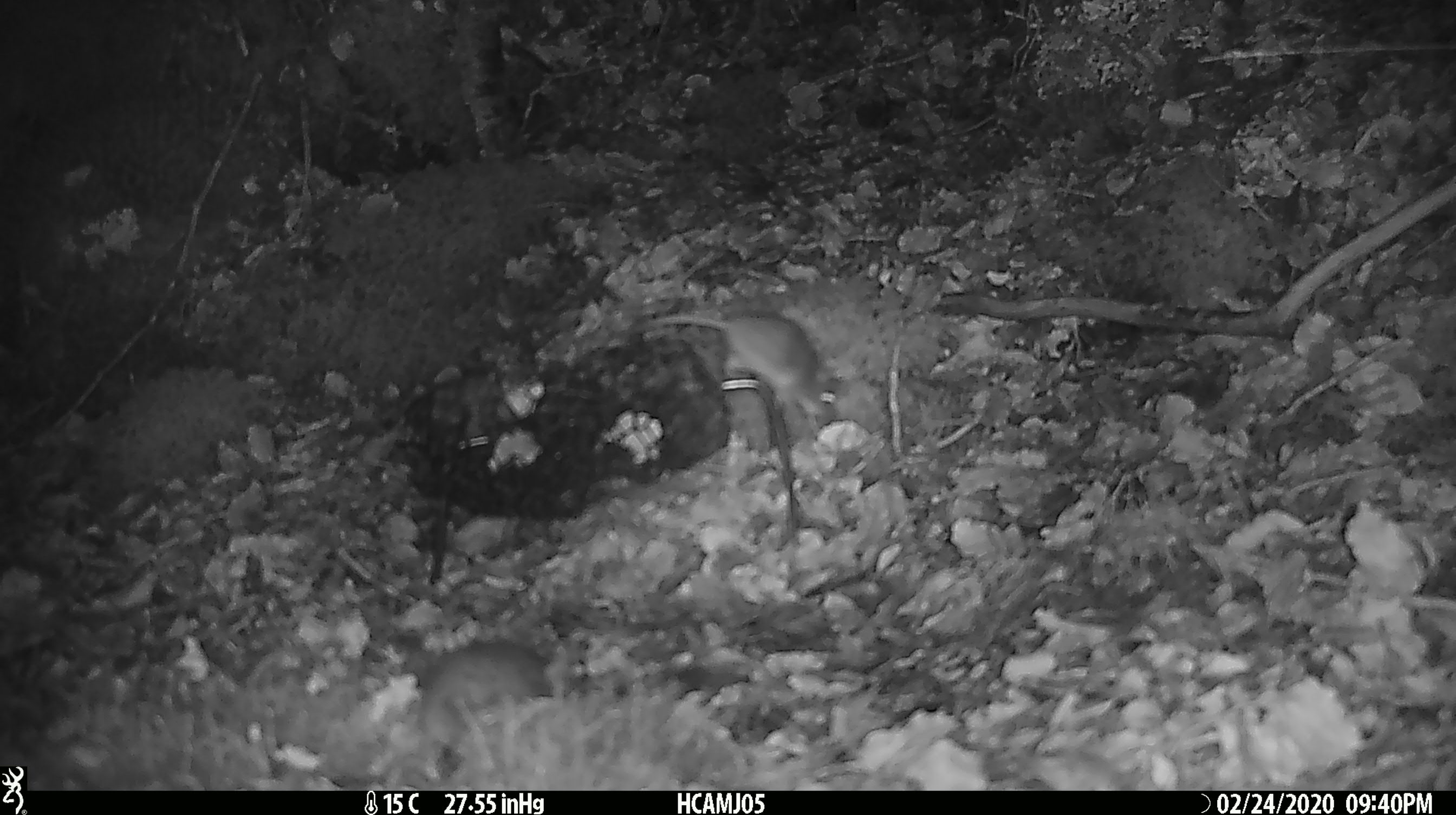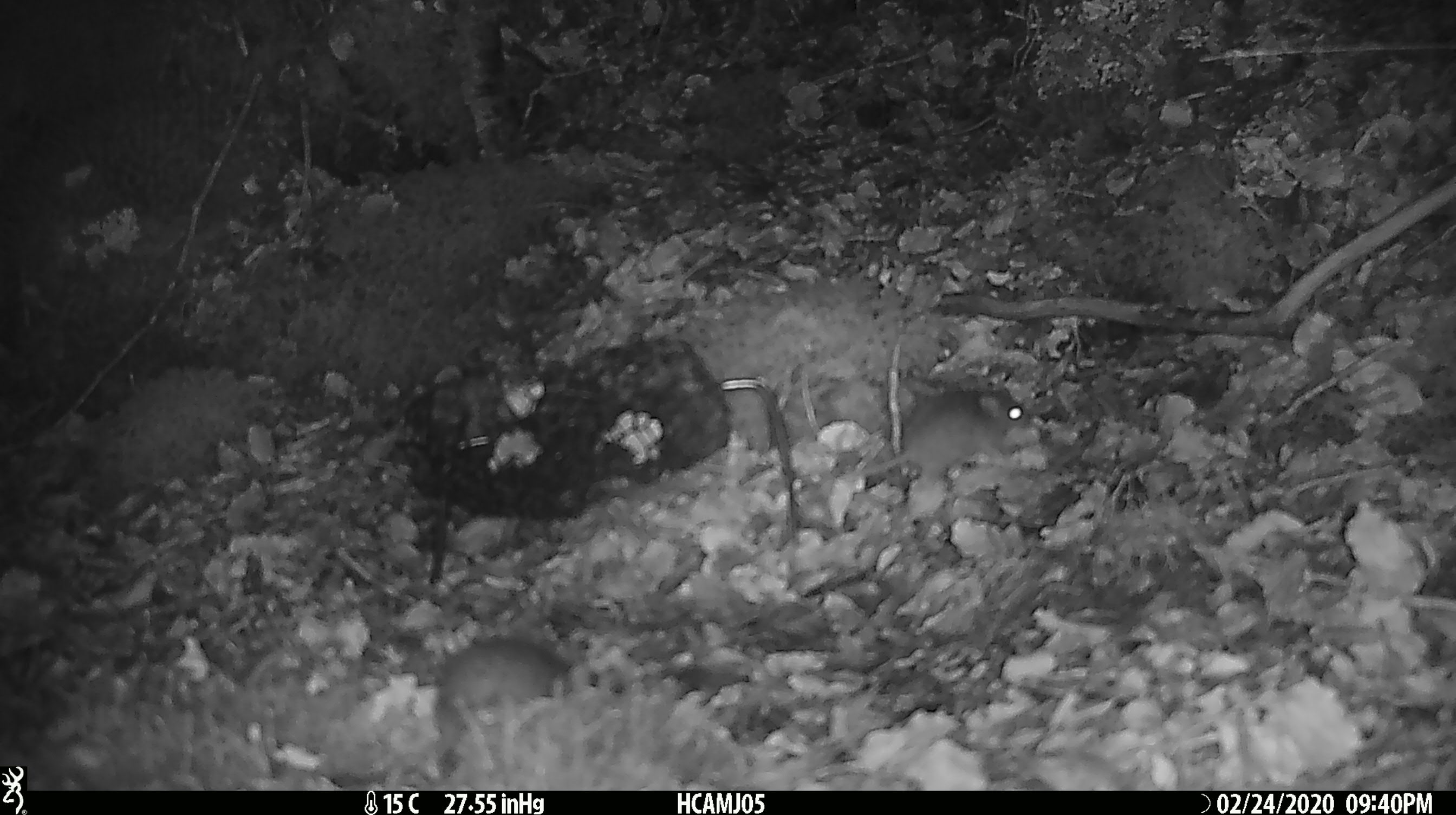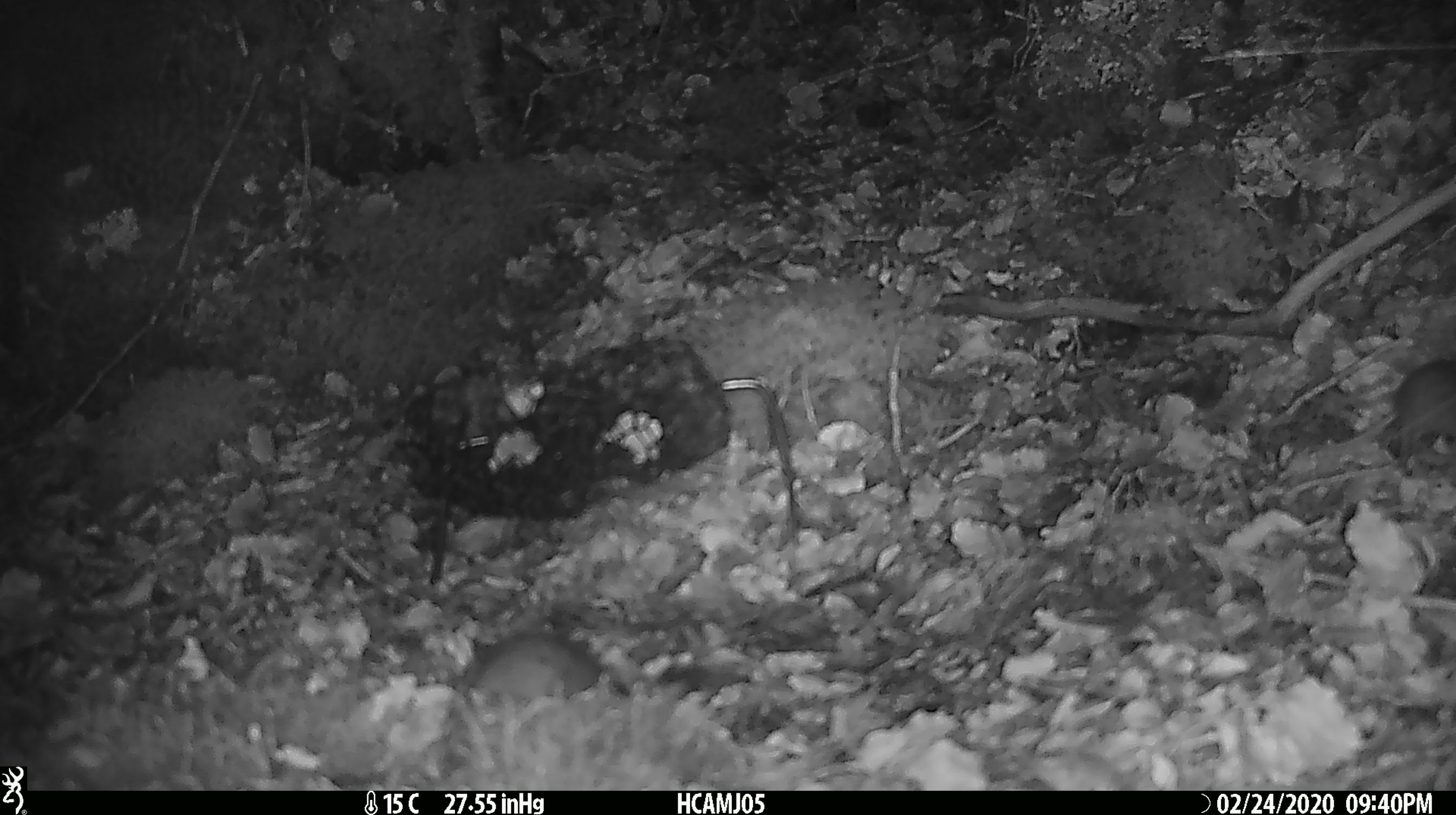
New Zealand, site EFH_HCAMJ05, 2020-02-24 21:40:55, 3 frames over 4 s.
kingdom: Animalia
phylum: Chordata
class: Mammalia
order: Rodentia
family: Muridae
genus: Mus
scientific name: Mus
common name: mouse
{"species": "mouse (Mus)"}